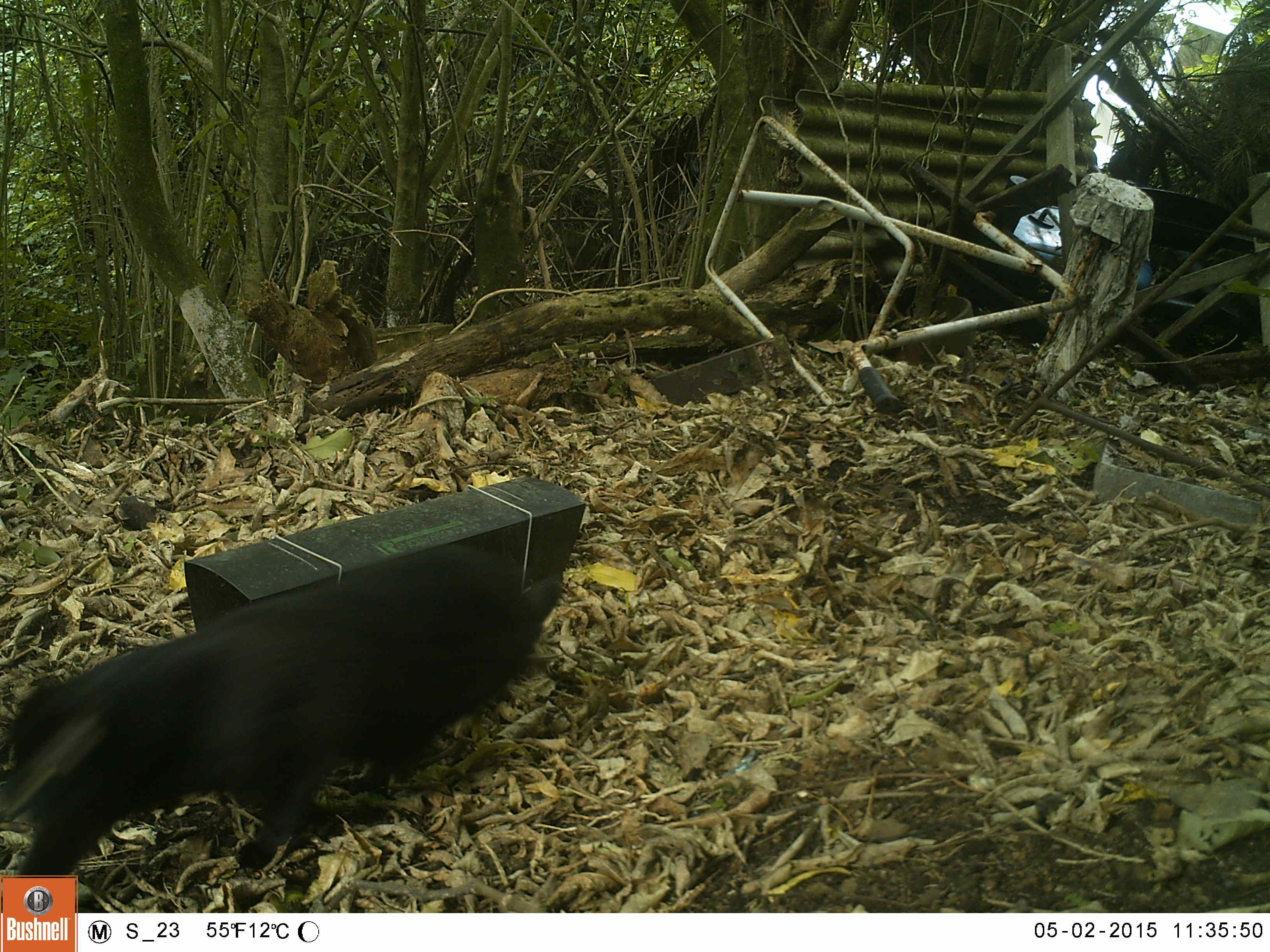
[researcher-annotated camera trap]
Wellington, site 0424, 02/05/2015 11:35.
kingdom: Animalia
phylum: Chordata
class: Mammalia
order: Carnivora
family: Felidae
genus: Felis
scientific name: Felis catus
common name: cat